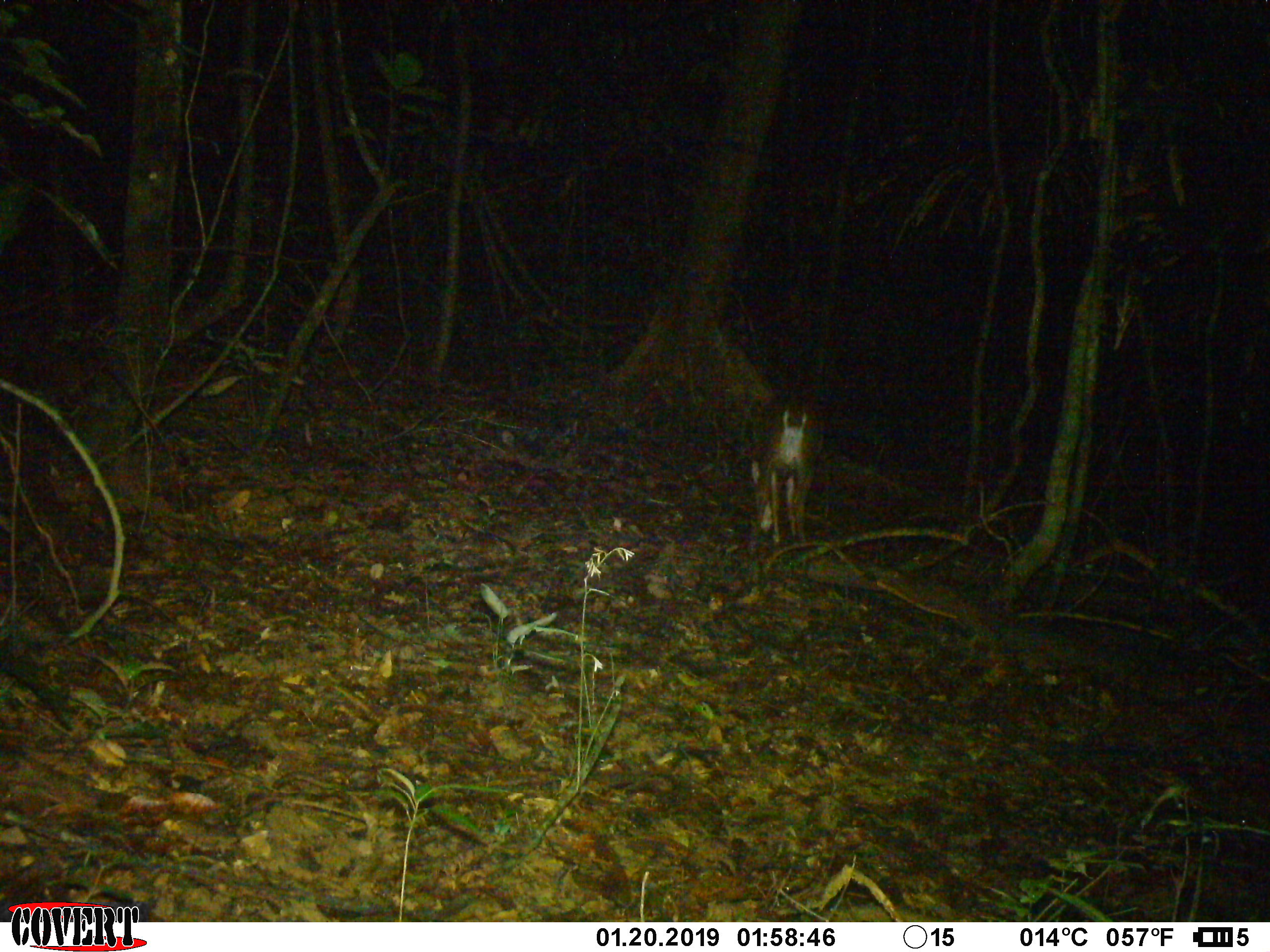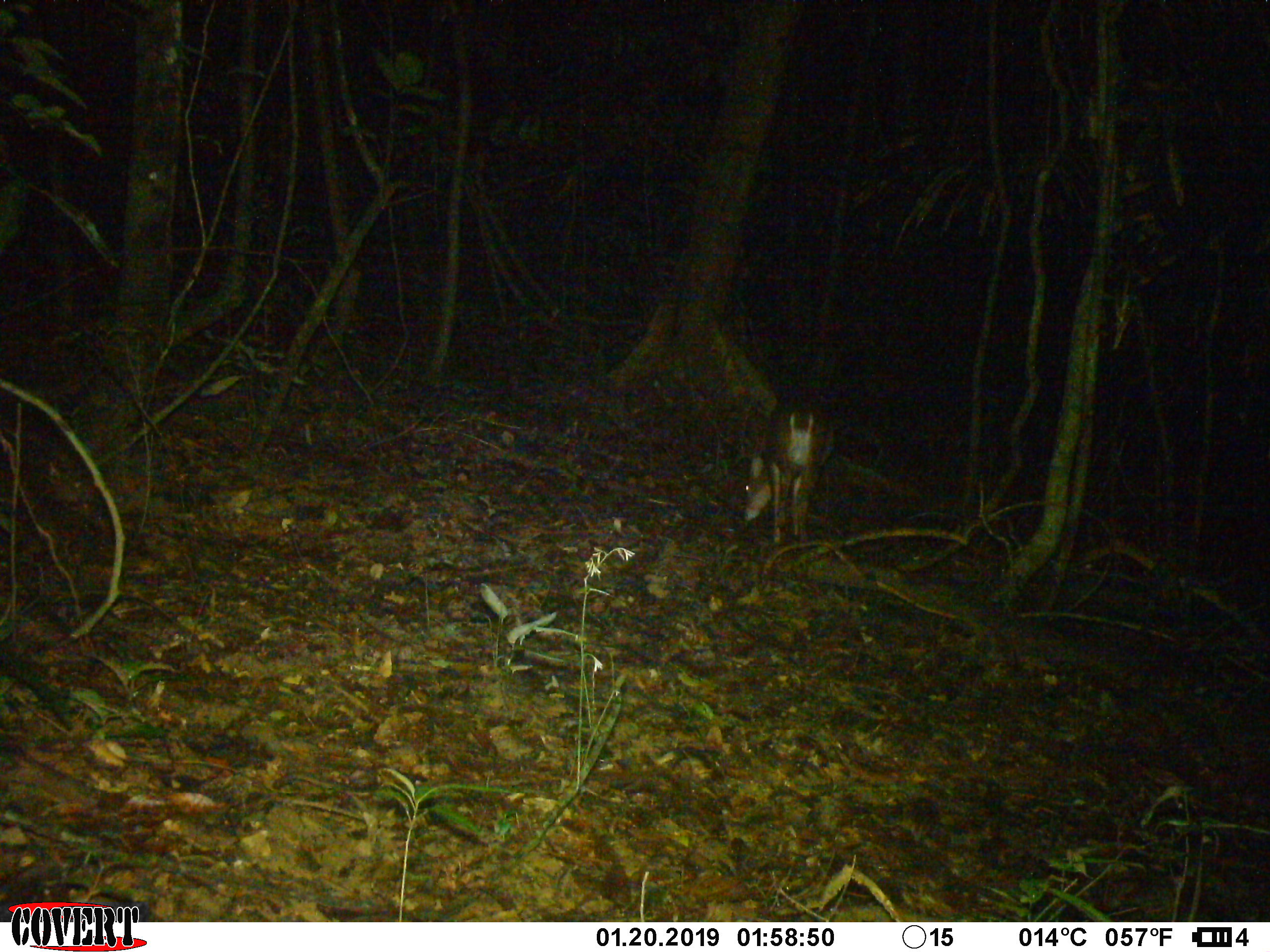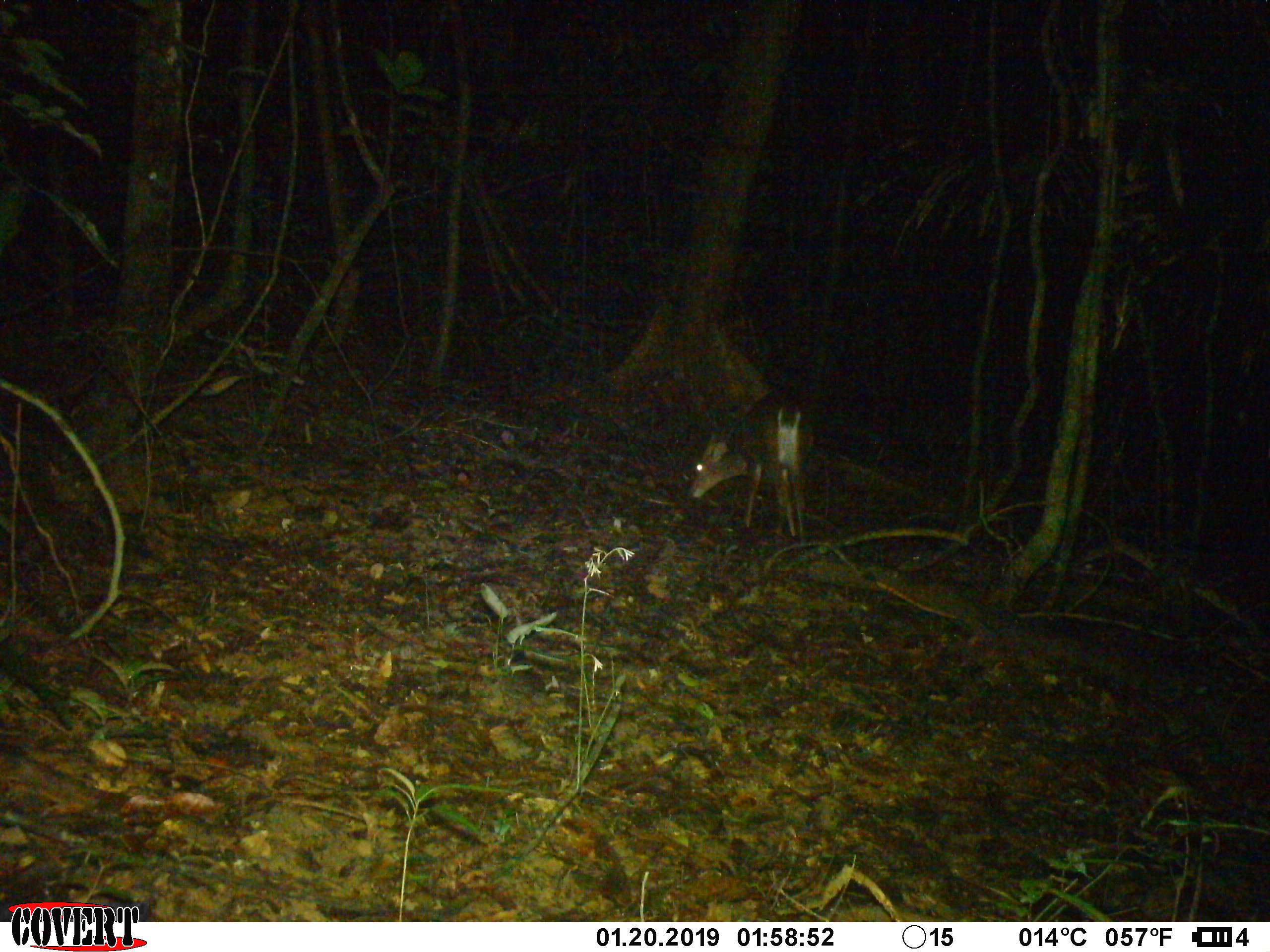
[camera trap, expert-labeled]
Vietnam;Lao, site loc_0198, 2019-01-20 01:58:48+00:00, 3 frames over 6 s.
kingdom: Animalia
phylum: Chordata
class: Mammalia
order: Artiodactyla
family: Cervidae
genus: Muntiacus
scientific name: Muntiacus vuquangensis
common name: large-antlered muntjac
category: large antlered muntjac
Large antlered muntjac (large-antlered muntjac) (Muntiacus vuquangensis). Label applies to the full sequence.